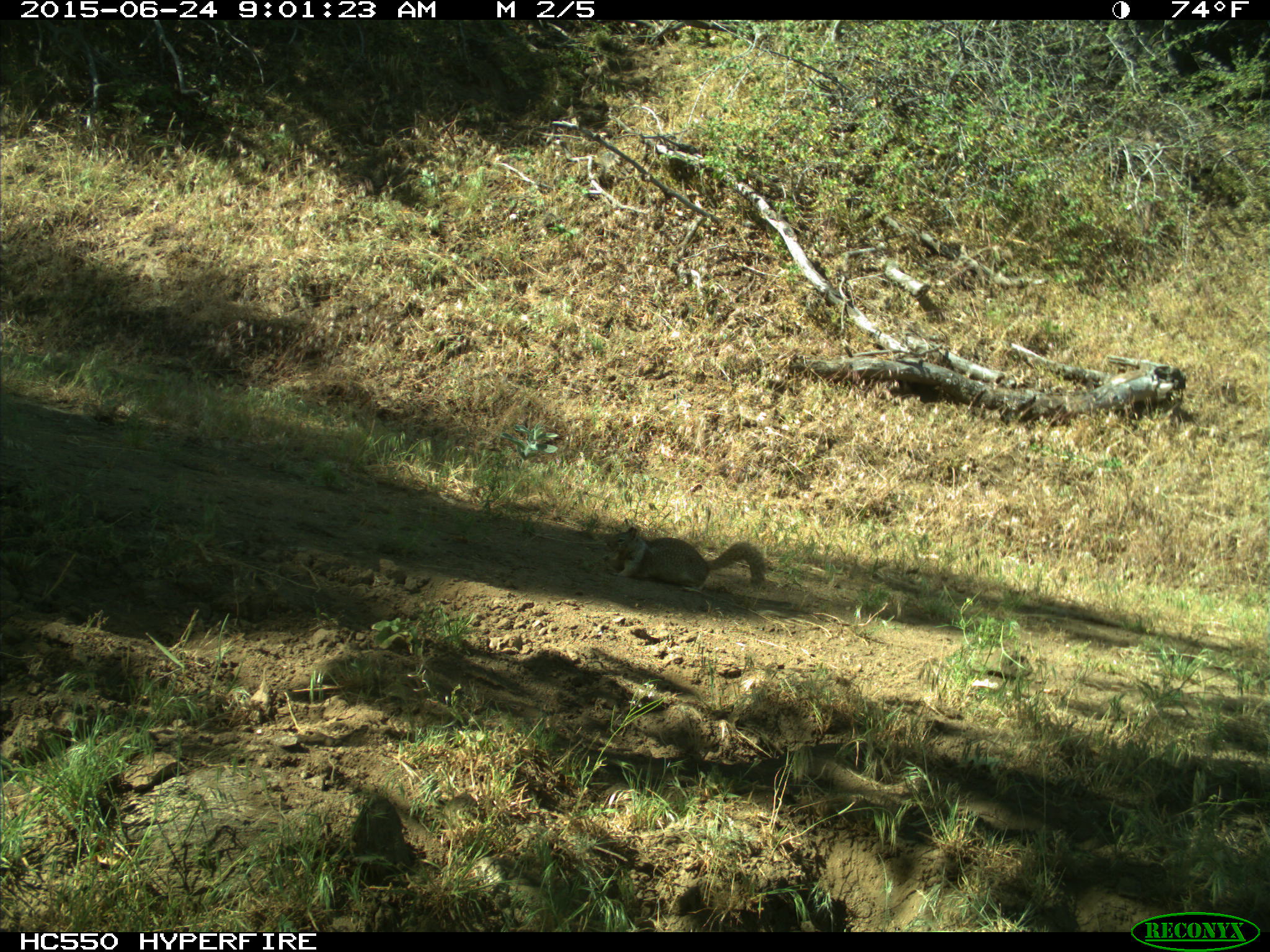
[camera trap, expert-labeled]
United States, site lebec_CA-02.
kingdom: Animalia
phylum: Chordata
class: Mammalia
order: Rodentia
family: Sciuridae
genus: Otospermophilus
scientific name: Otospermophilus beecheyi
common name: california ground squirrel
Otospermophilus beecheyi (california ground squirrel).